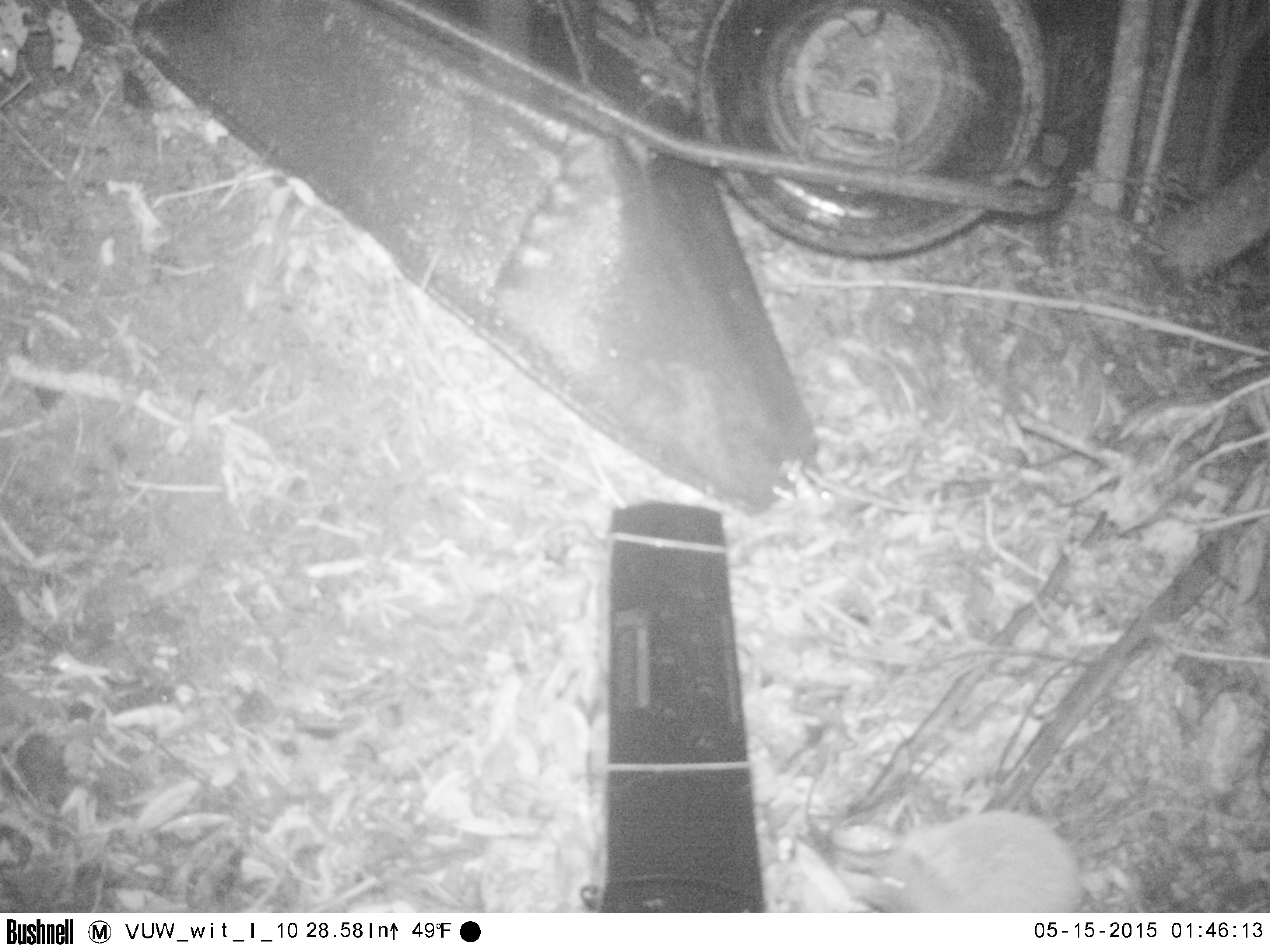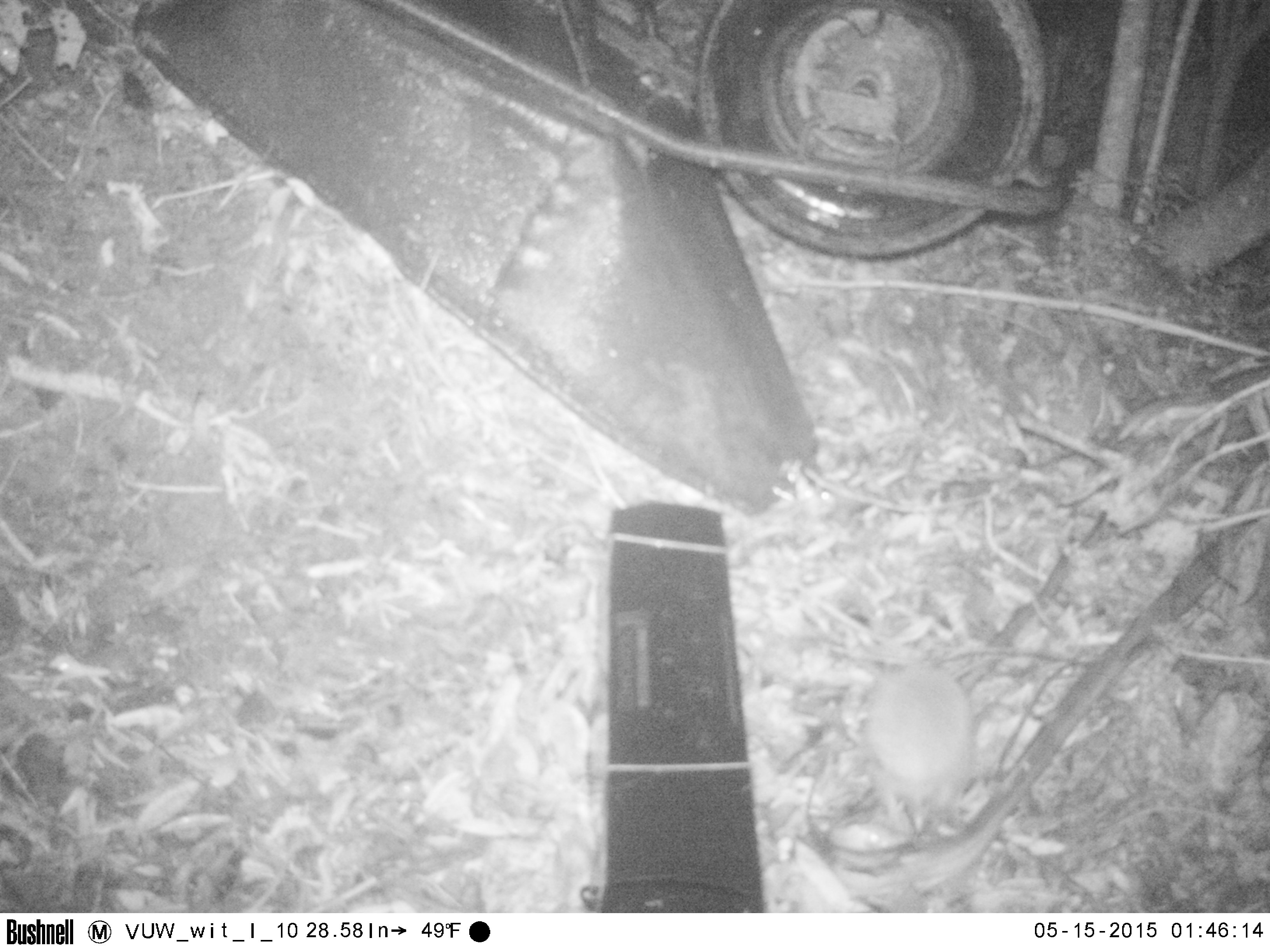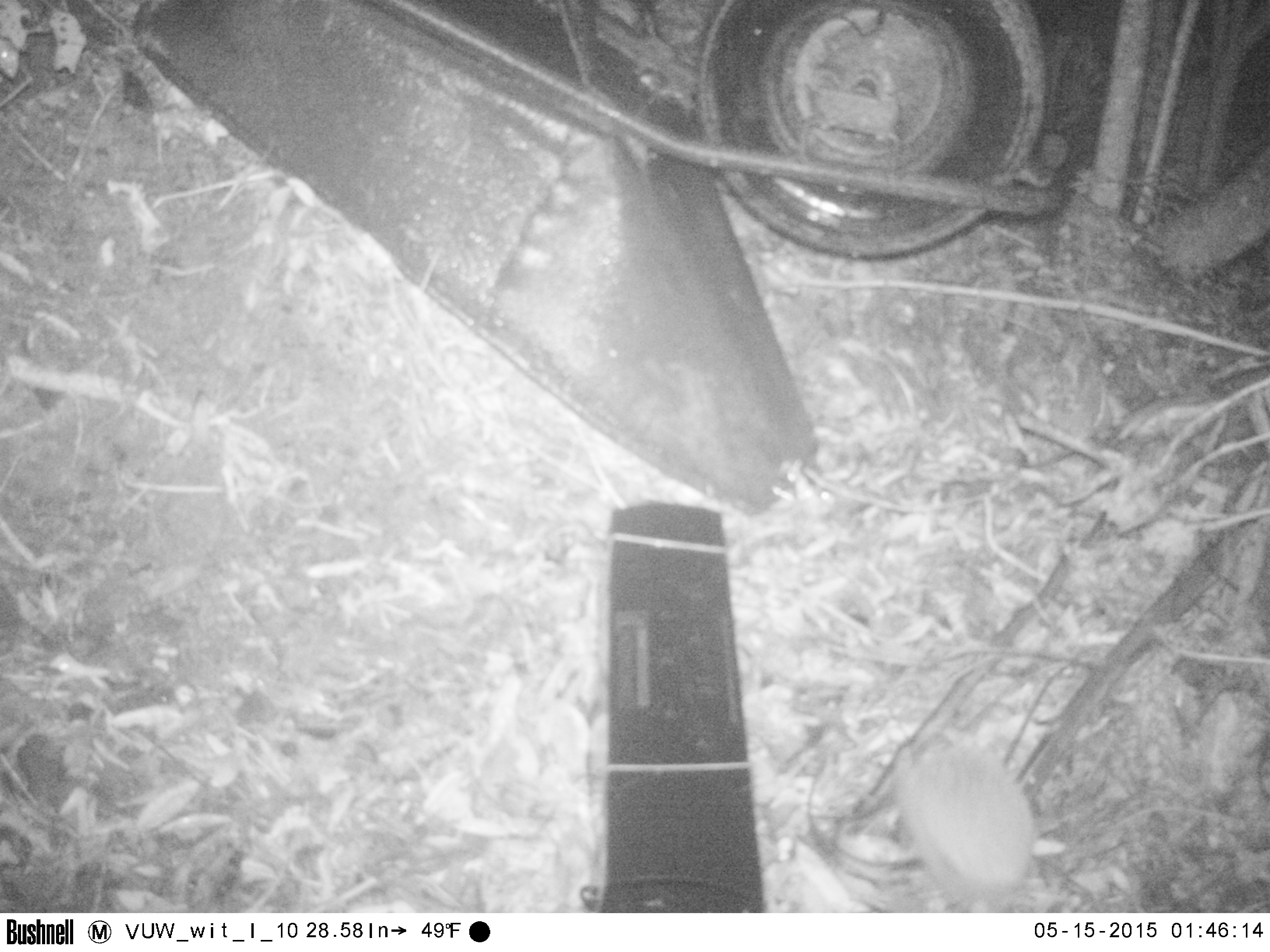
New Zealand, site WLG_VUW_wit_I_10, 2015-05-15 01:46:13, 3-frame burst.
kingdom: Animalia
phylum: Chordata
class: Mammalia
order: Eulipotyphla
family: Erinaceidae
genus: Erinaceus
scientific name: Erinaceus europaeus europaeus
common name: european hedgehog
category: hedgehog